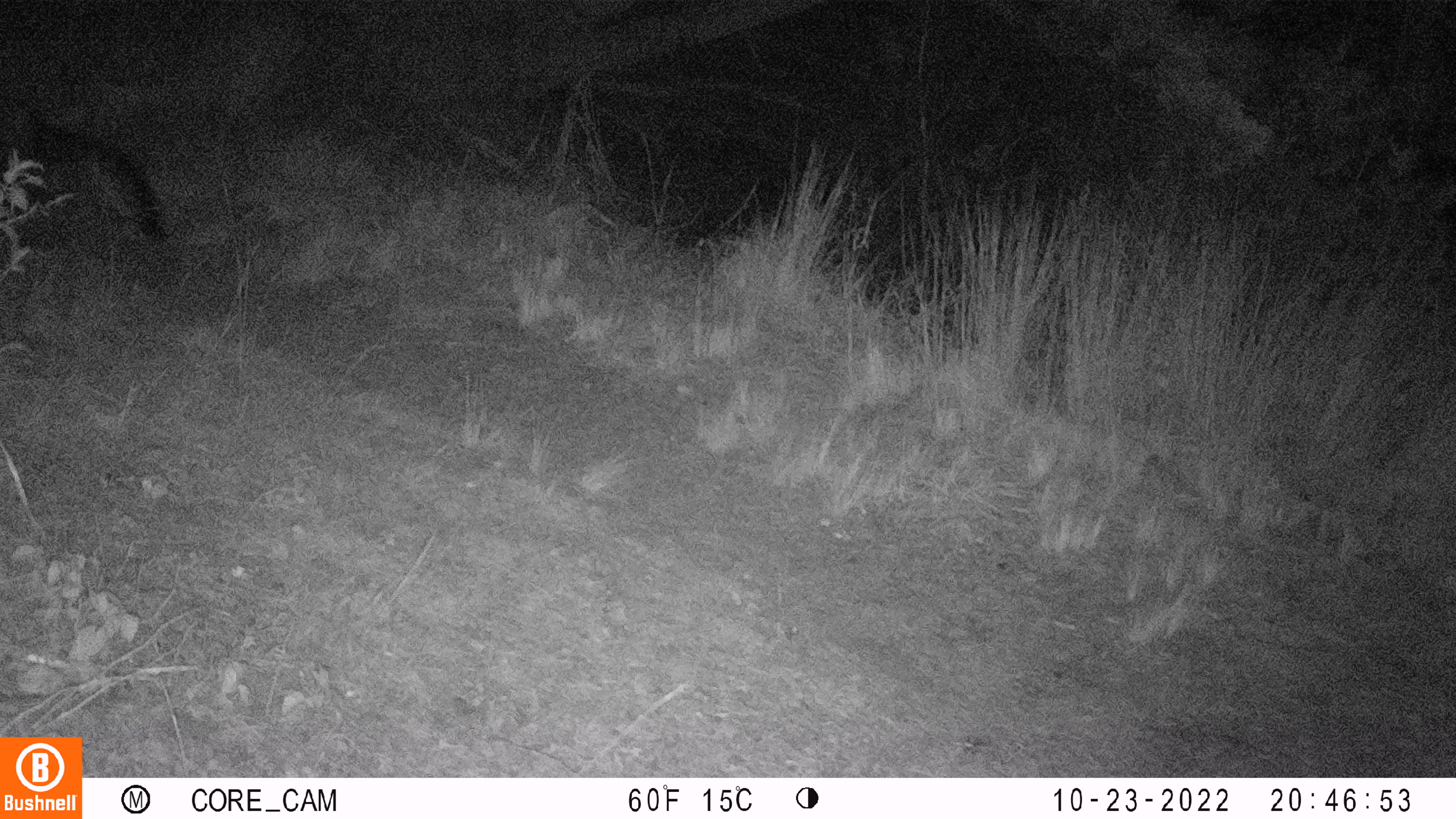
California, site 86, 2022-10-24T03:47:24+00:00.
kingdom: Animalia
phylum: Chordata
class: Mammalia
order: Carnivora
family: Canidae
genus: Urocyon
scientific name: Urocyon cinereoargenteus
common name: gray fox